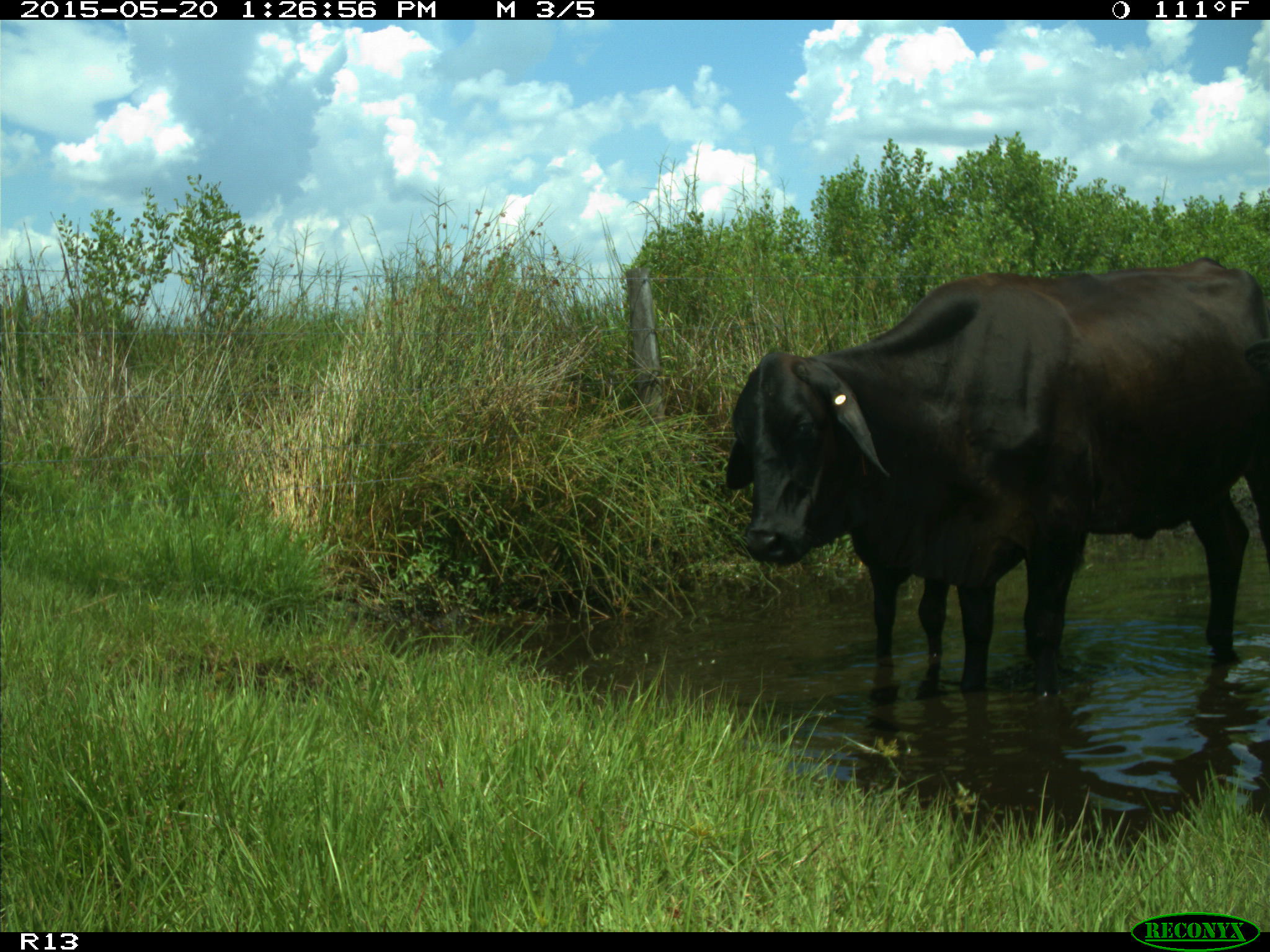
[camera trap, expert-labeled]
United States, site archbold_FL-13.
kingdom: Animalia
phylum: Chordata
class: Mammalia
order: Artiodactyla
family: Bovidae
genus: Bos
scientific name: Bos taurus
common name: domestic cow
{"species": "Bos taurus (domestic cow)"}